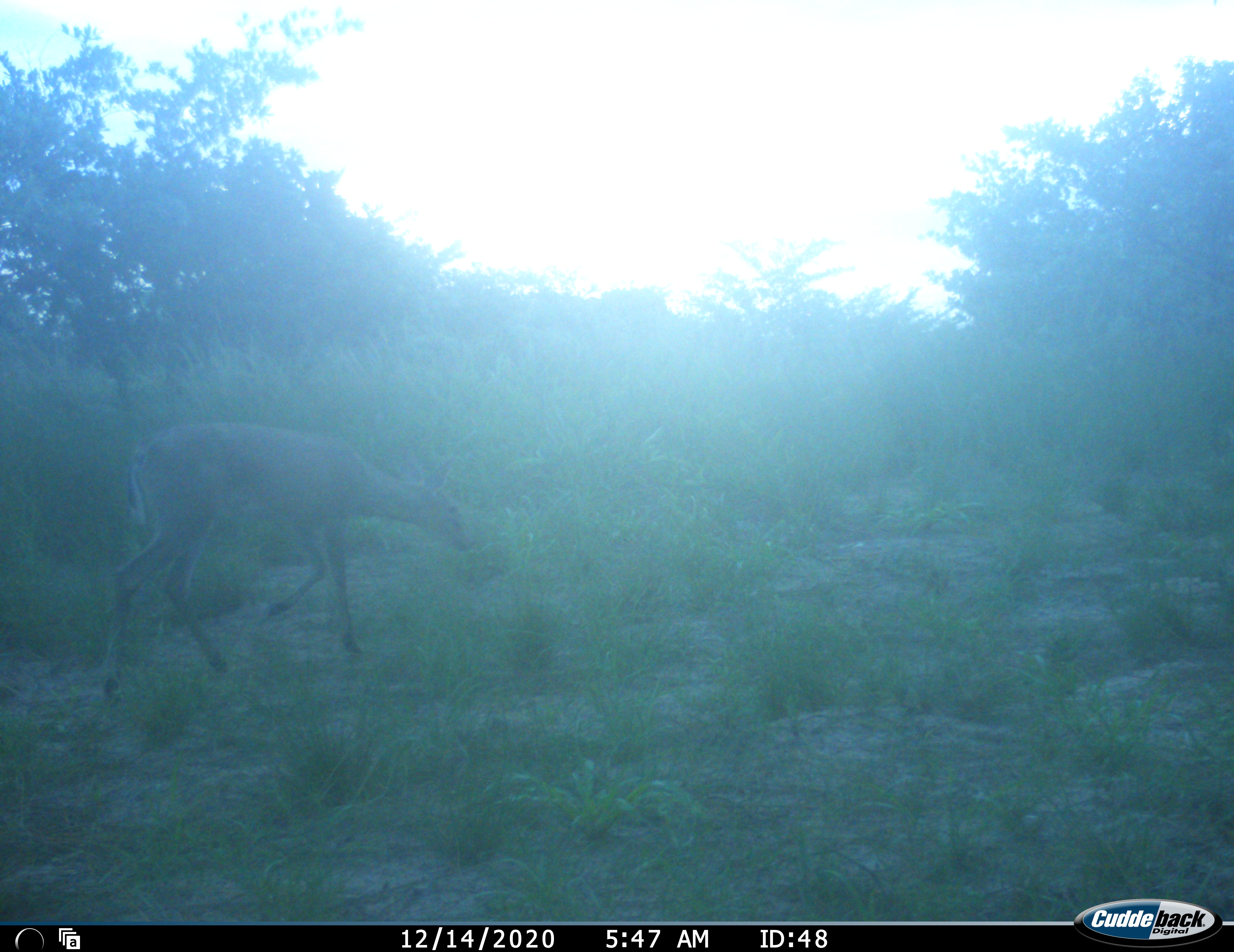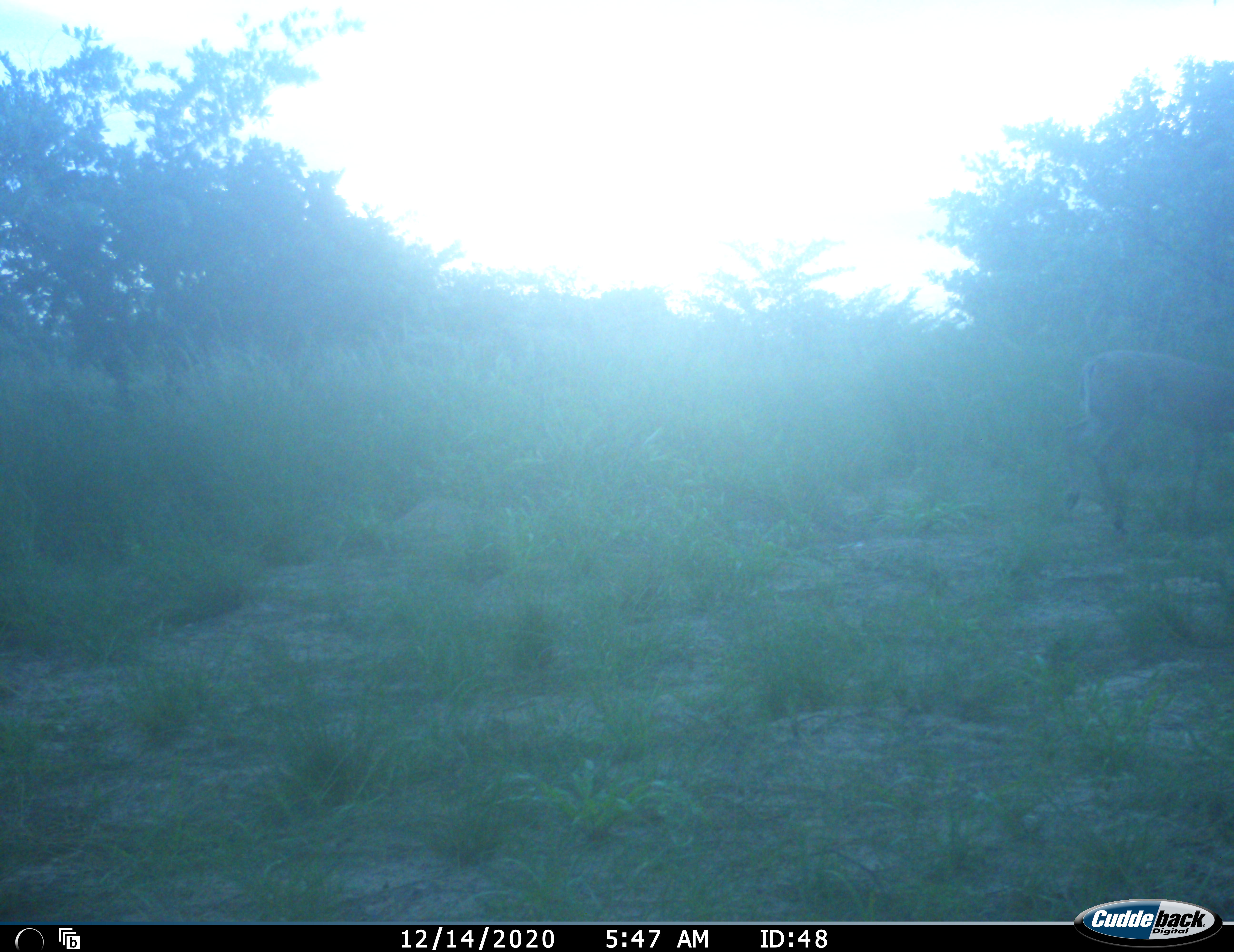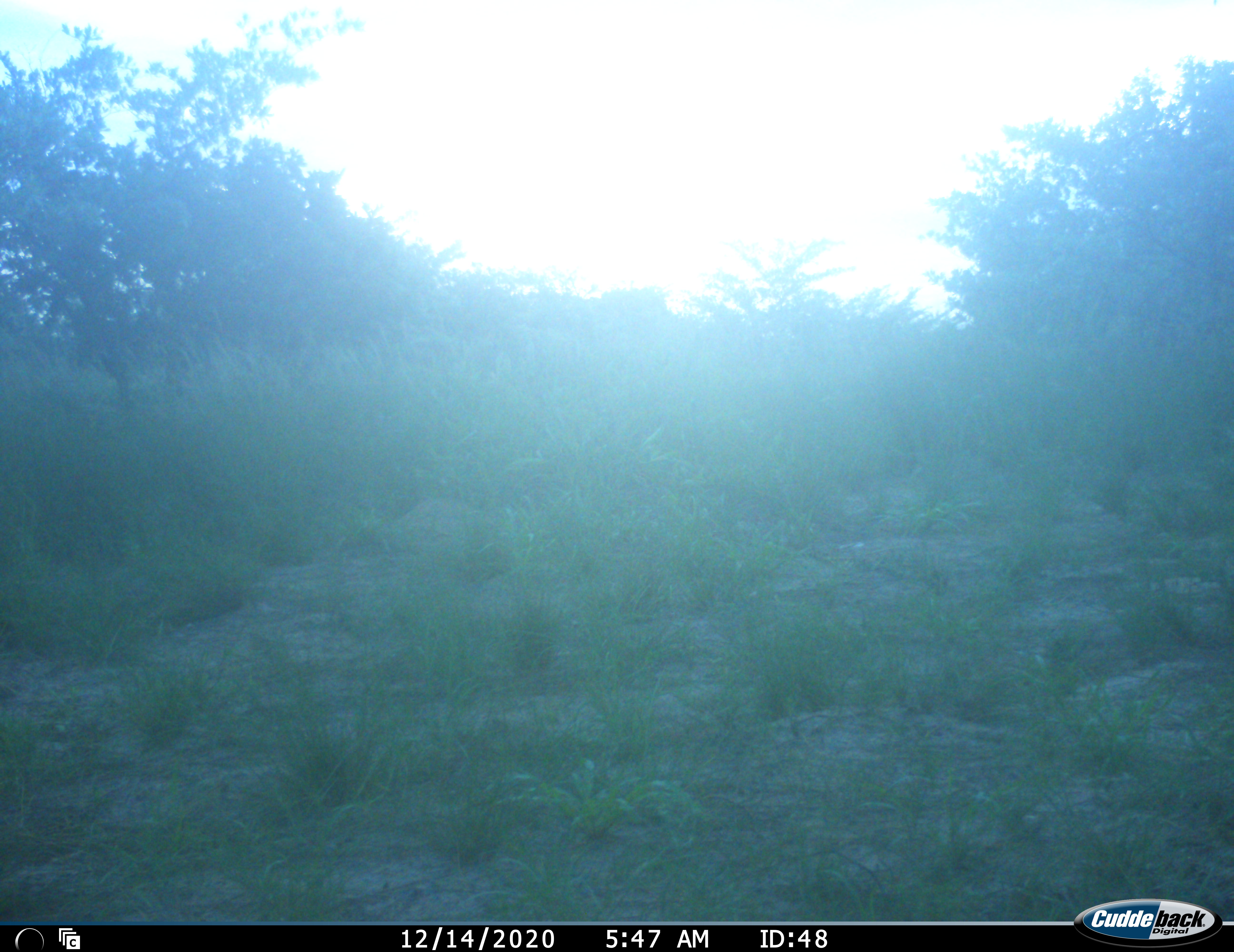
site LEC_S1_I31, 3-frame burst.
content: unidentified animal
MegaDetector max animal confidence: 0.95